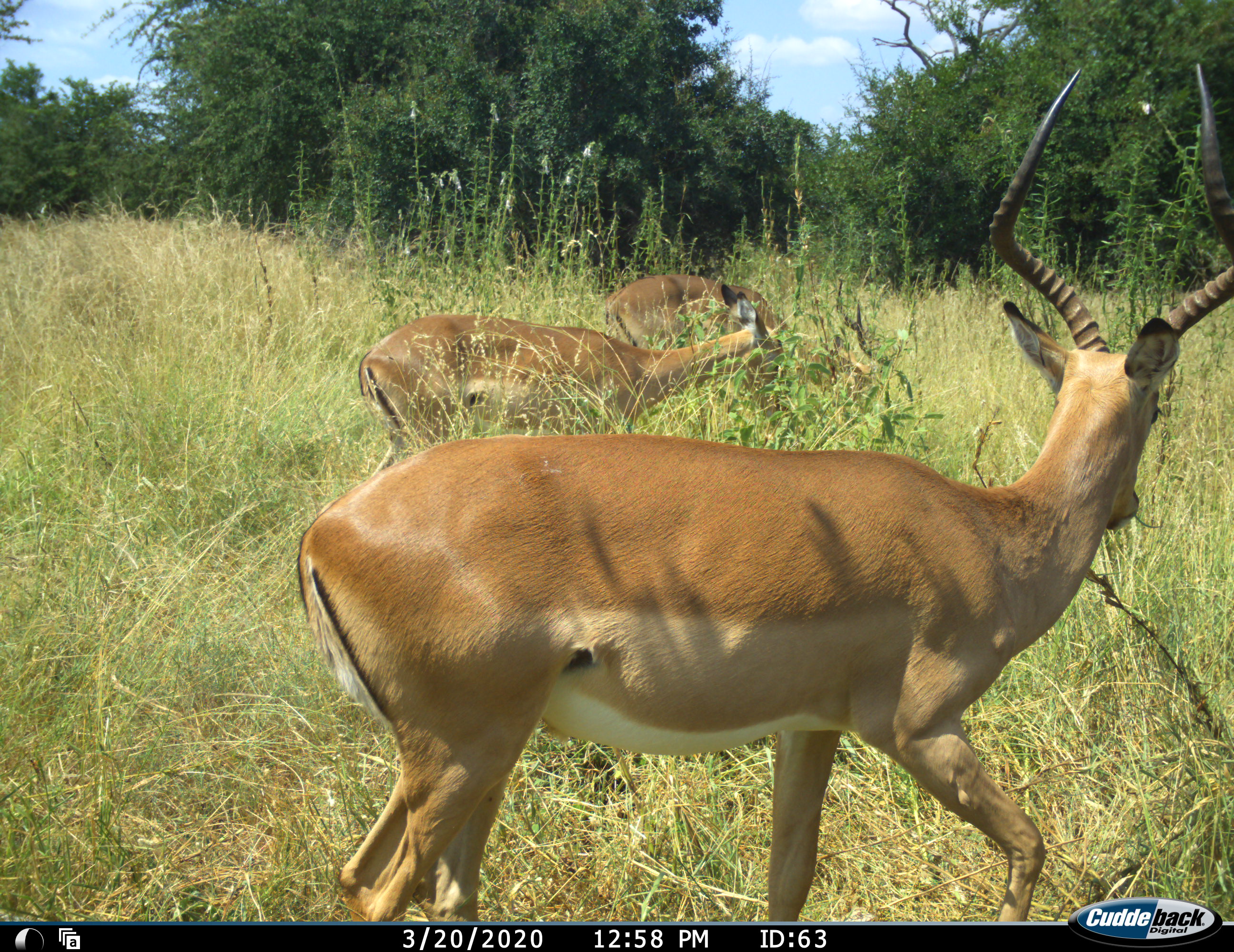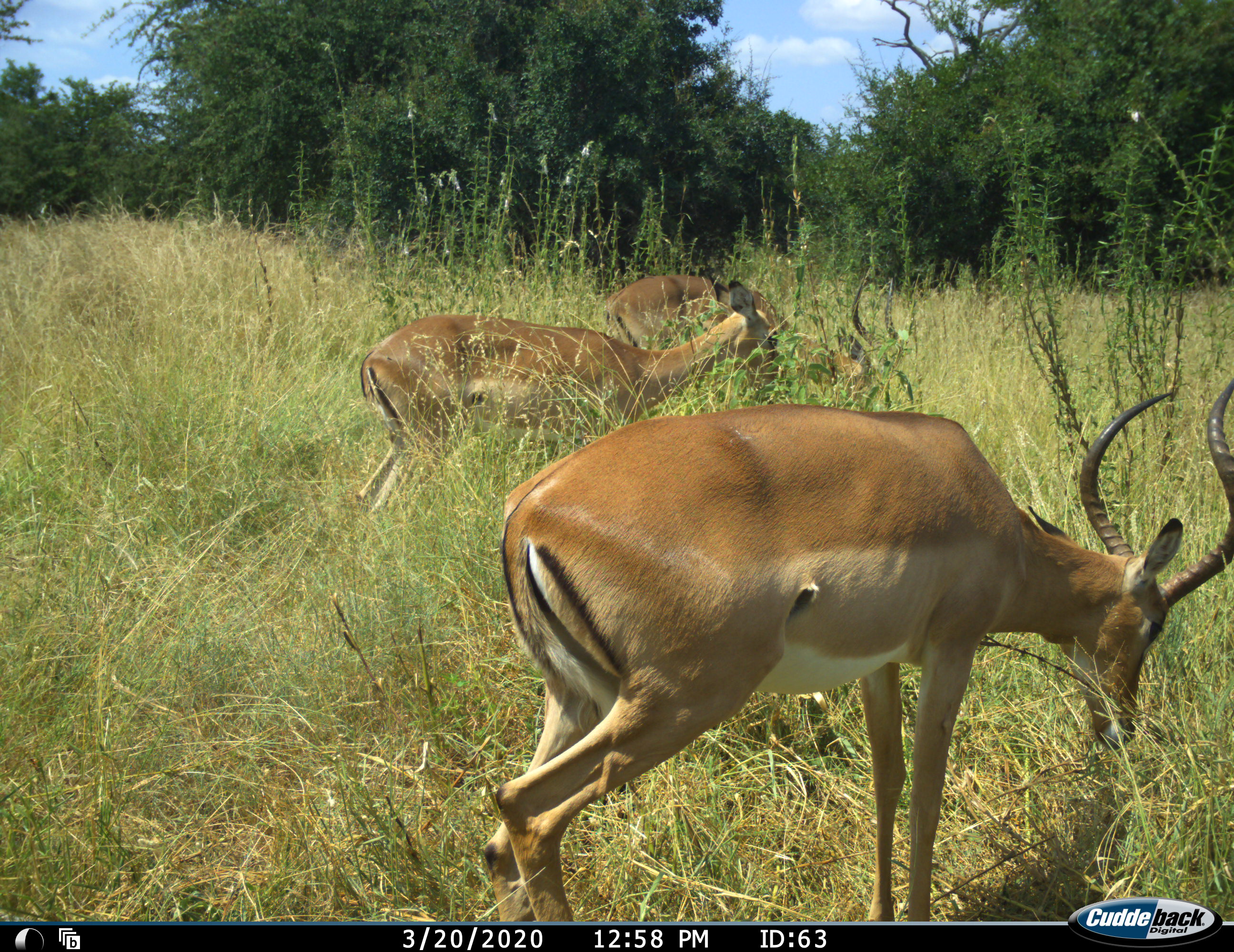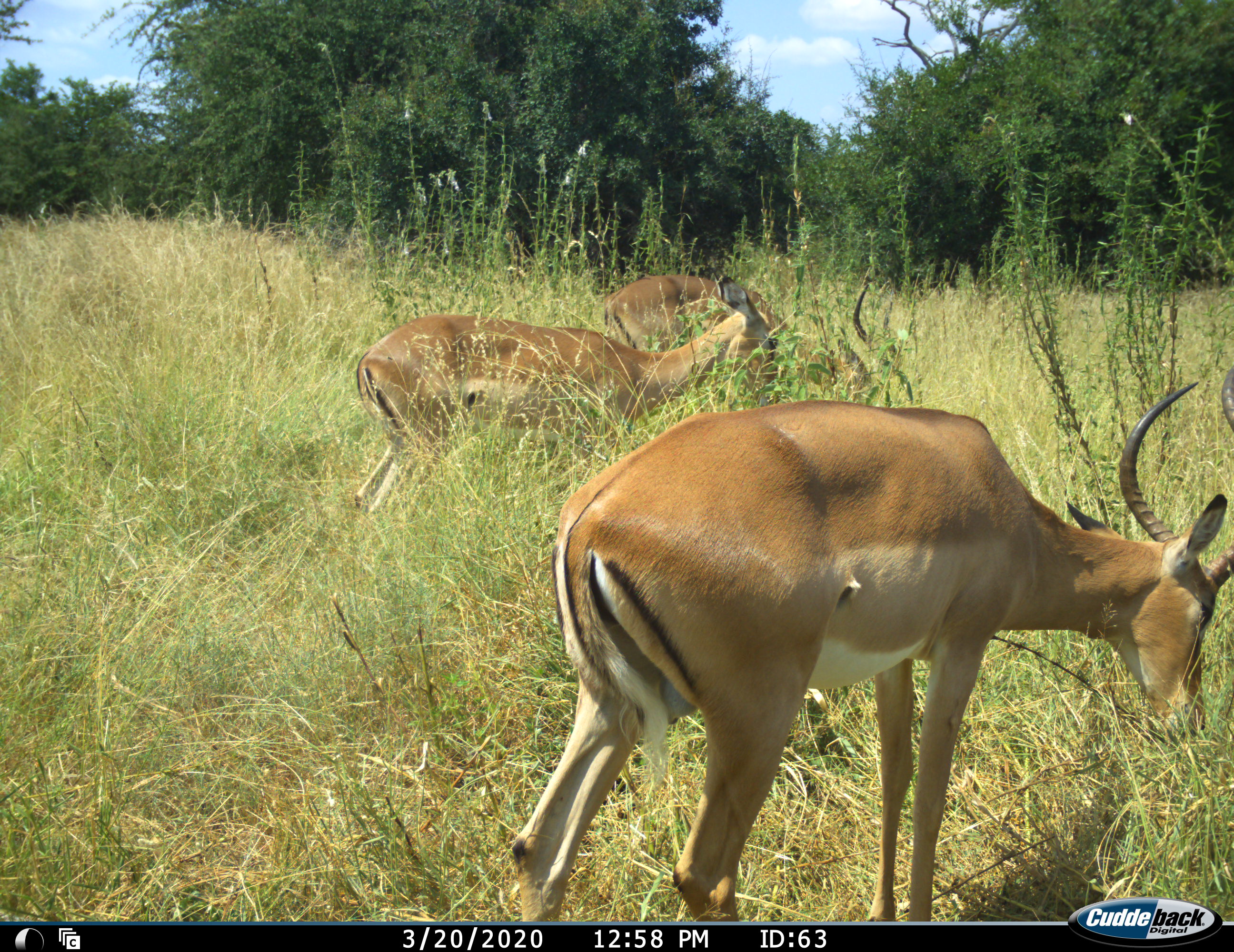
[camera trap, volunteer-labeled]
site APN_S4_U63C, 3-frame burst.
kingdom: Animalia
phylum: Chordata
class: Mammalia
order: Artiodactyla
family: Bovidae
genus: Aepyceros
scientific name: Aepyceros melampus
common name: impala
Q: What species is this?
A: Impala (Aepyceros melampus).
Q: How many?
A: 3.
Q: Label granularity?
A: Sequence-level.